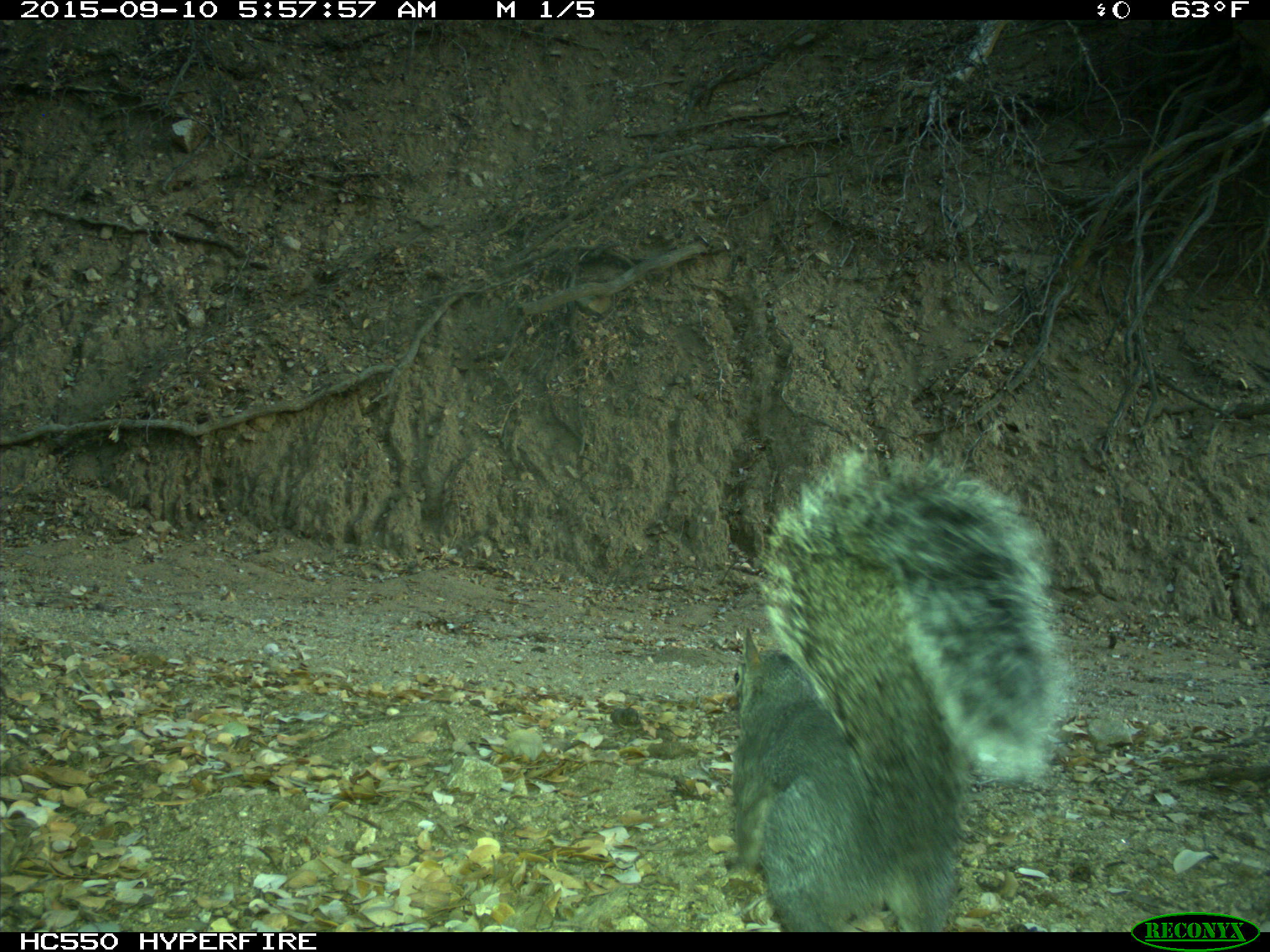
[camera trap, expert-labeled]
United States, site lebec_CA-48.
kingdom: Animalia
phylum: Chordata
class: Mammalia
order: Rodentia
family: Sciuridae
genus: Sciurus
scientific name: Sciurus carolinensis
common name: eastern gray squirrel